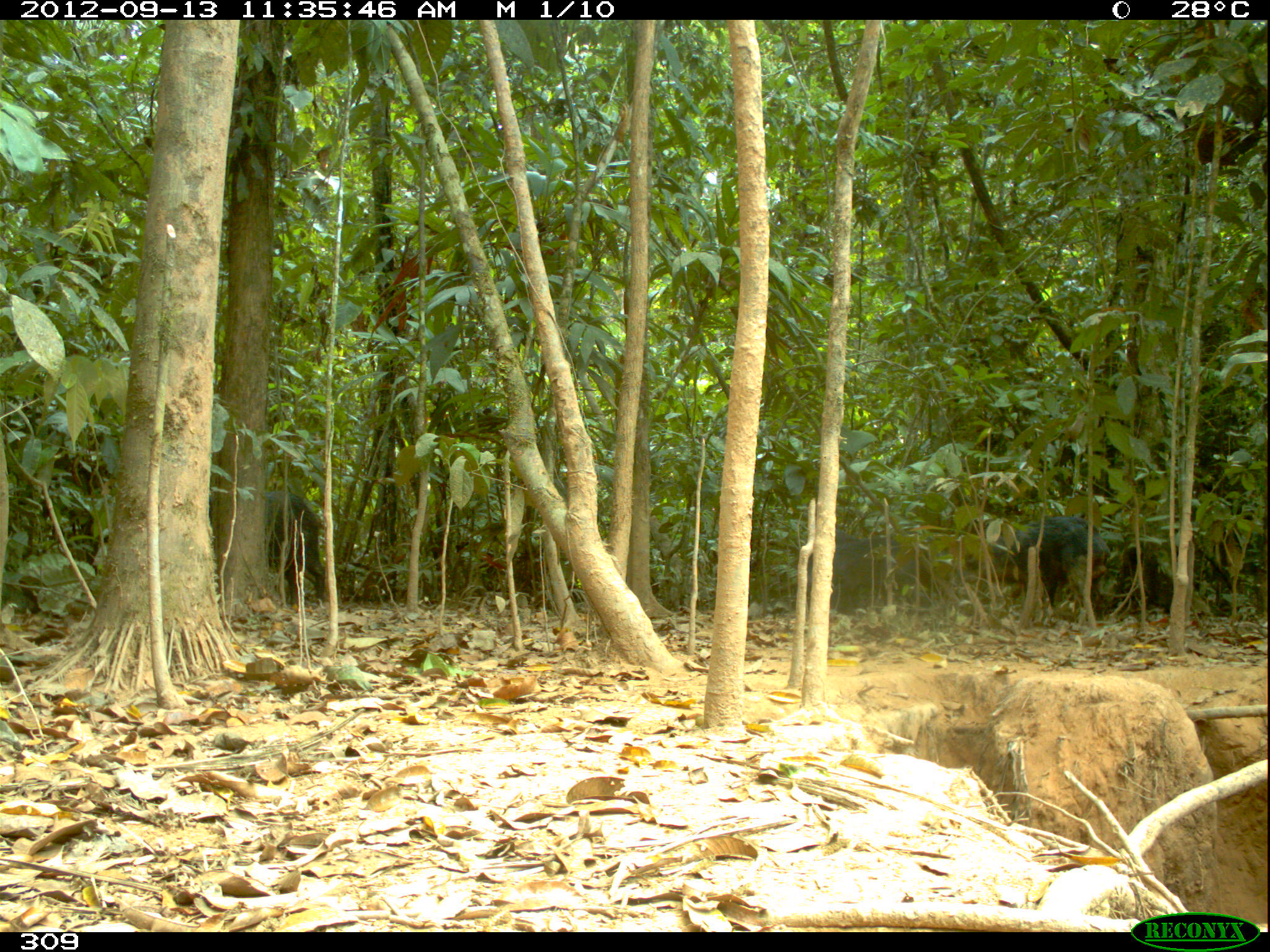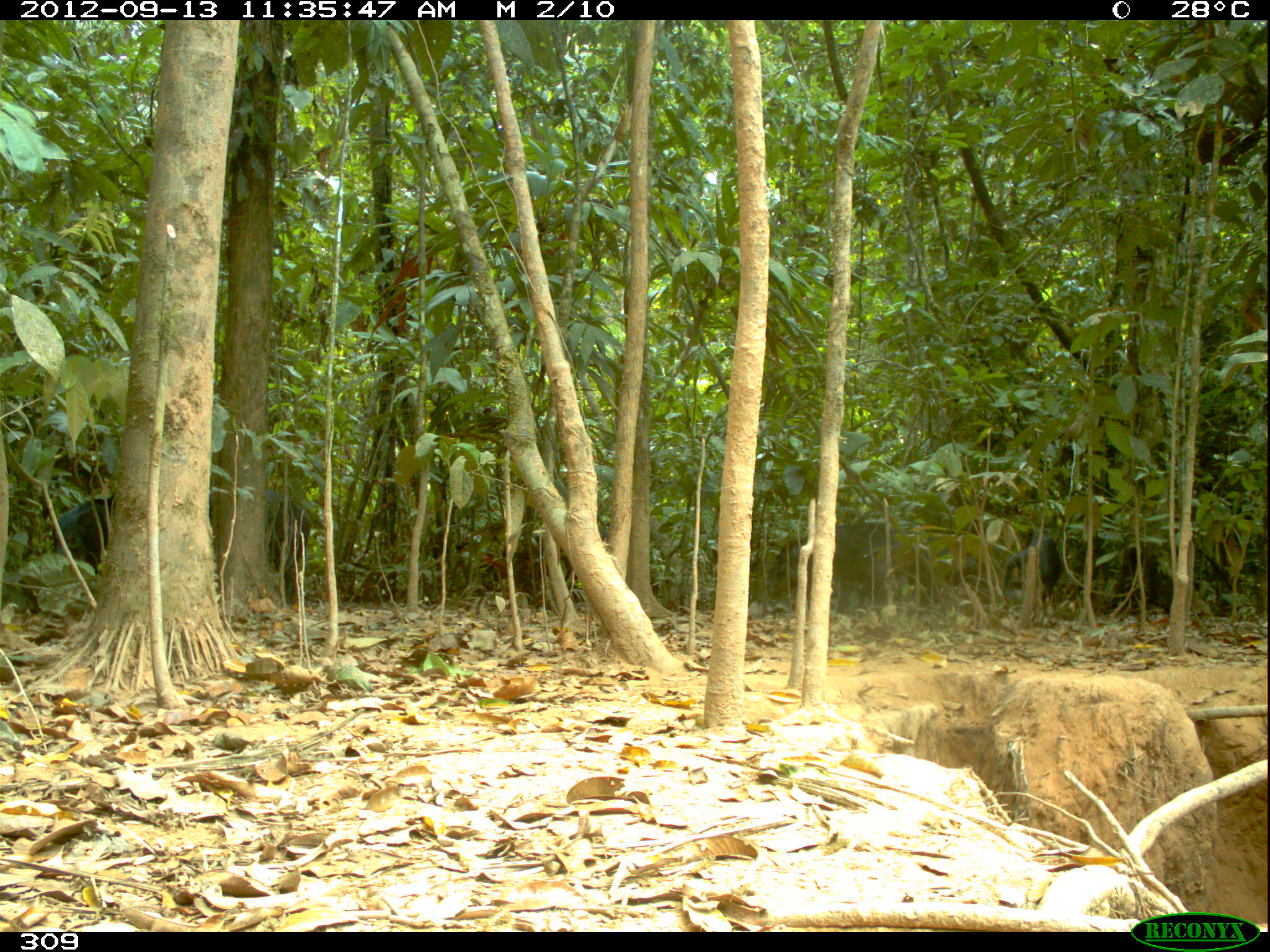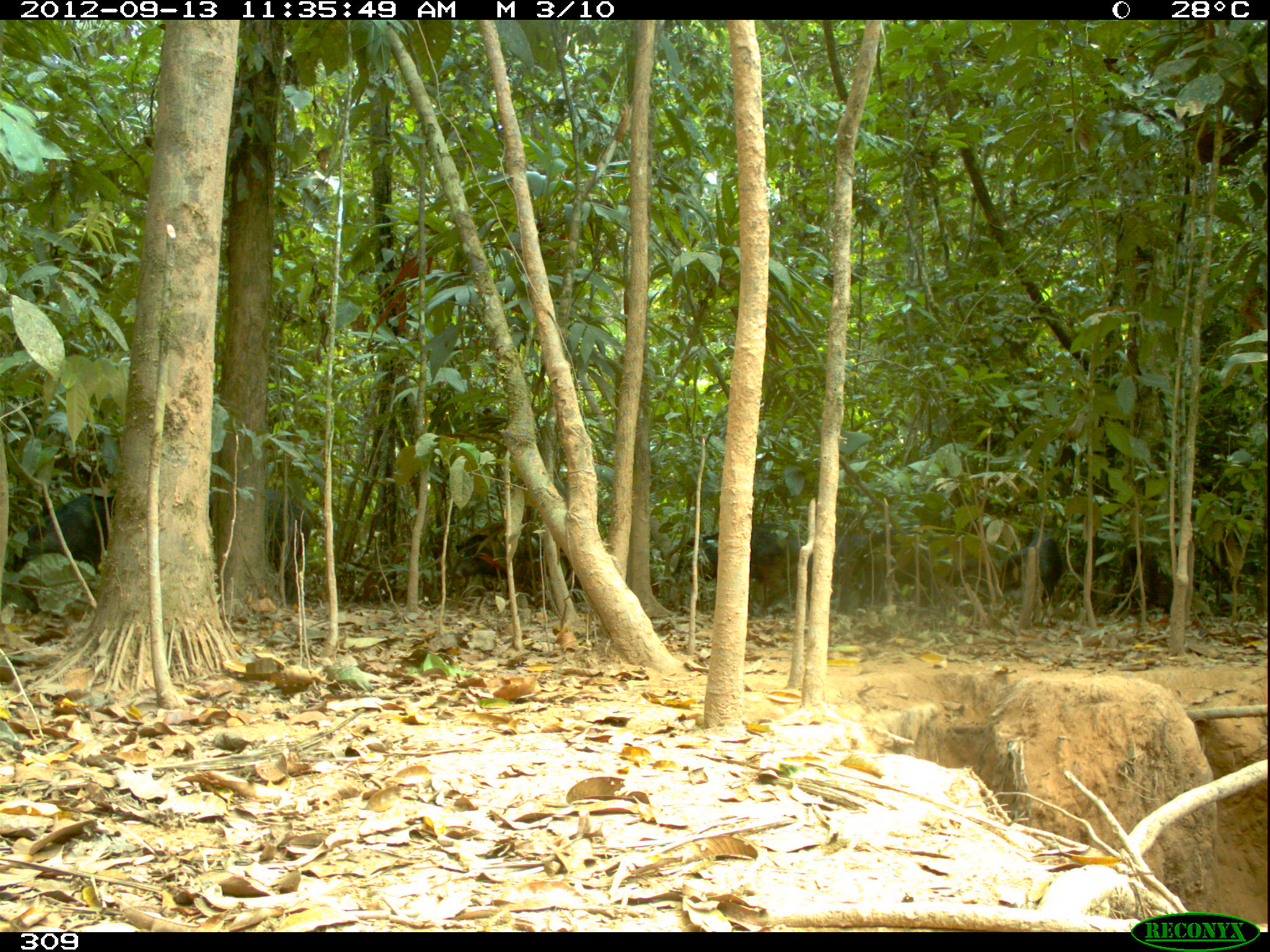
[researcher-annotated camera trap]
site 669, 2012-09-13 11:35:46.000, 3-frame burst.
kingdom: Animalia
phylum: Chordata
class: Mammalia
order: Artiodactyla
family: Tayassuidae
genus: Tayassu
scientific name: Tayassu pecari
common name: white-lipped peccary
Tayassu pecari (white-lipped peccary).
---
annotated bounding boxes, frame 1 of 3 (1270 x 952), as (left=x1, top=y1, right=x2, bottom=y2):
tayassu pecari: (left=202, top=485, right=327, bottom=607); (left=984, top=510, right=1114, bottom=611); (left=794, top=529, right=918, bottom=618)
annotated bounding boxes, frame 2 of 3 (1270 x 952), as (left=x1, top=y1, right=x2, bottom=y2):
tayassu pecari: (left=766, top=521, right=905, bottom=604); (left=990, top=523, right=1065, bottom=615); (left=50, top=493, right=128, bottom=574)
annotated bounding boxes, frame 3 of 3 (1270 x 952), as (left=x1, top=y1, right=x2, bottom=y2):
tayassu pecari: (left=12, top=487, right=324, bottom=607); (left=672, top=520, right=800, bottom=600); (left=996, top=523, right=1066, bottom=617); (left=455, top=534, right=543, bottom=578)